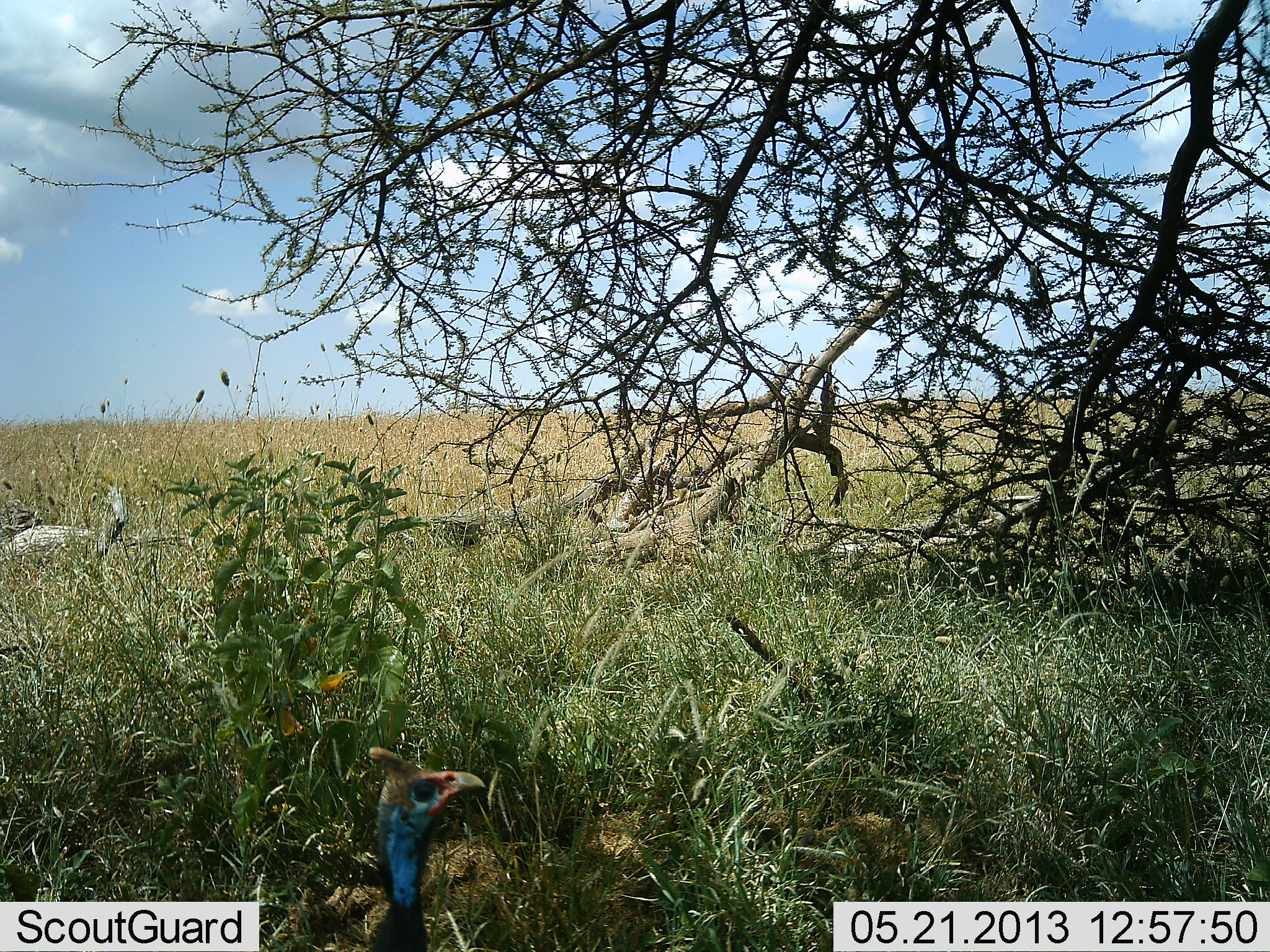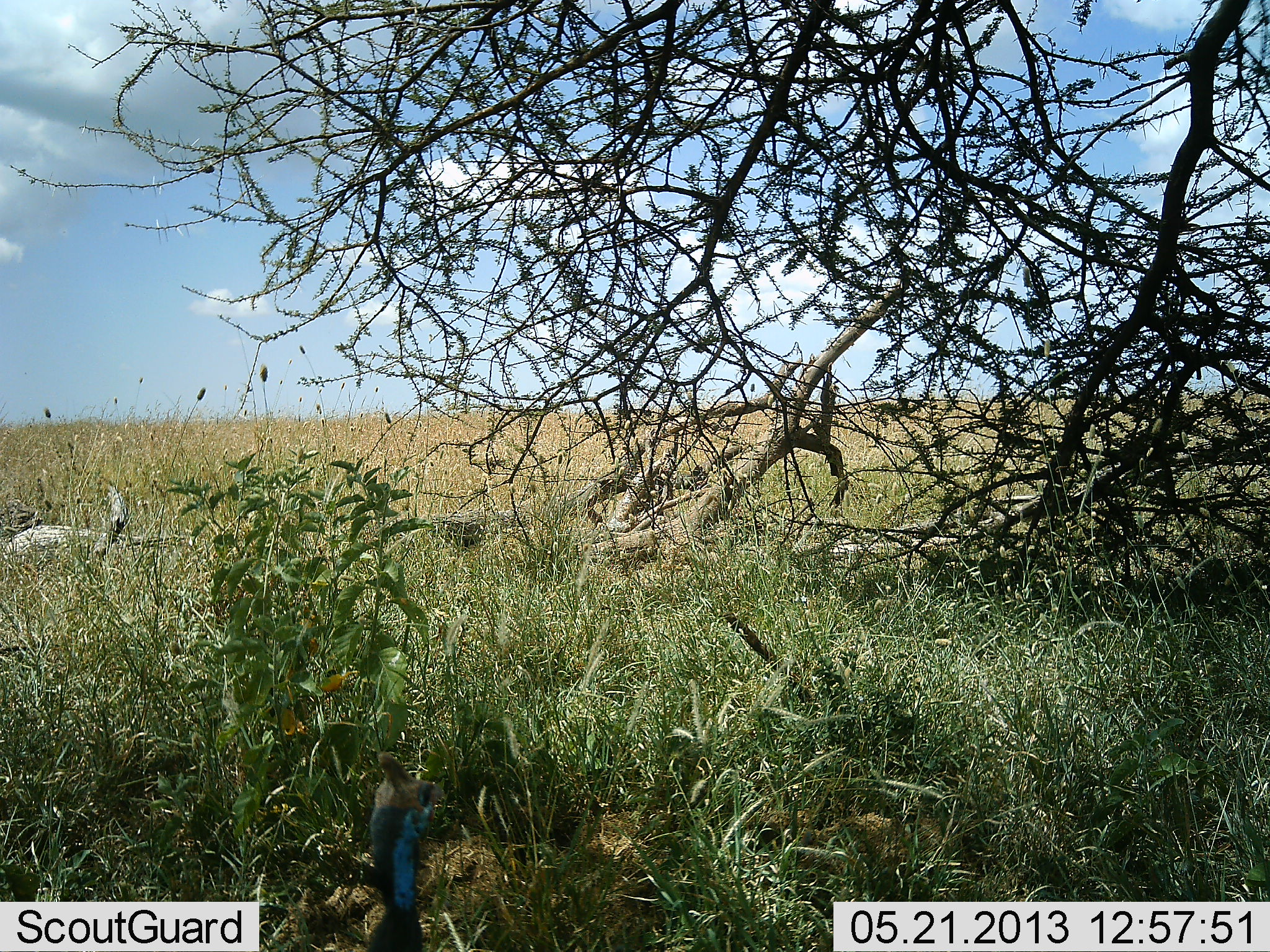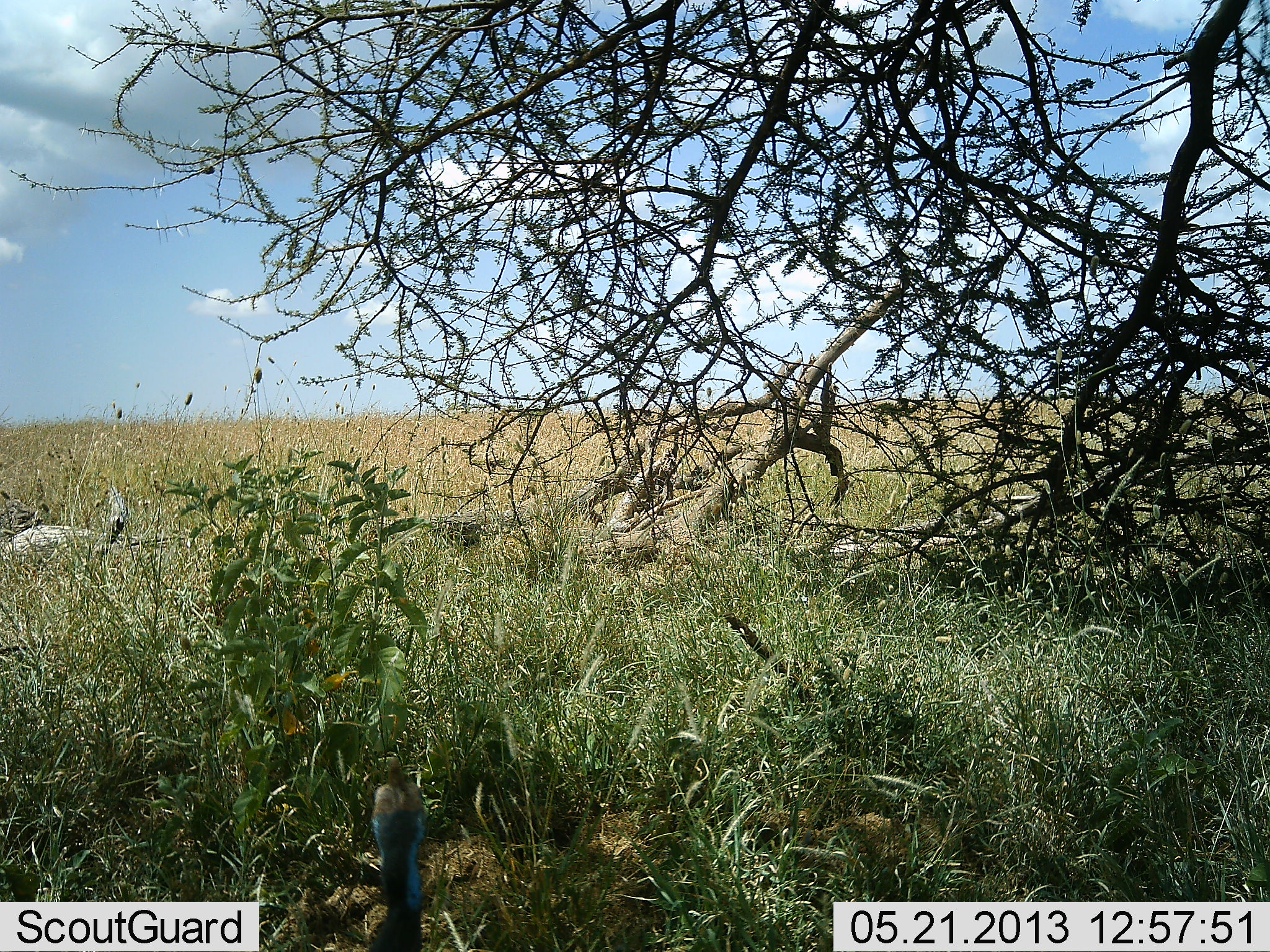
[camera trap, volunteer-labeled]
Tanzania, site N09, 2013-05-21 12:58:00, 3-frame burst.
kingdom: Animalia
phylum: Chordata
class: Aves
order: Galliformes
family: Numididae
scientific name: Numididae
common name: guinea fowl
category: guineafowl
Guineafowl (guinea fowl) (Numididae), count 1. Behavior (volunteer vote fractions): standing 100%, resting 0%, moving 0%, interacting 0%. Young present (vote fraction): 0%. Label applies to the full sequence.